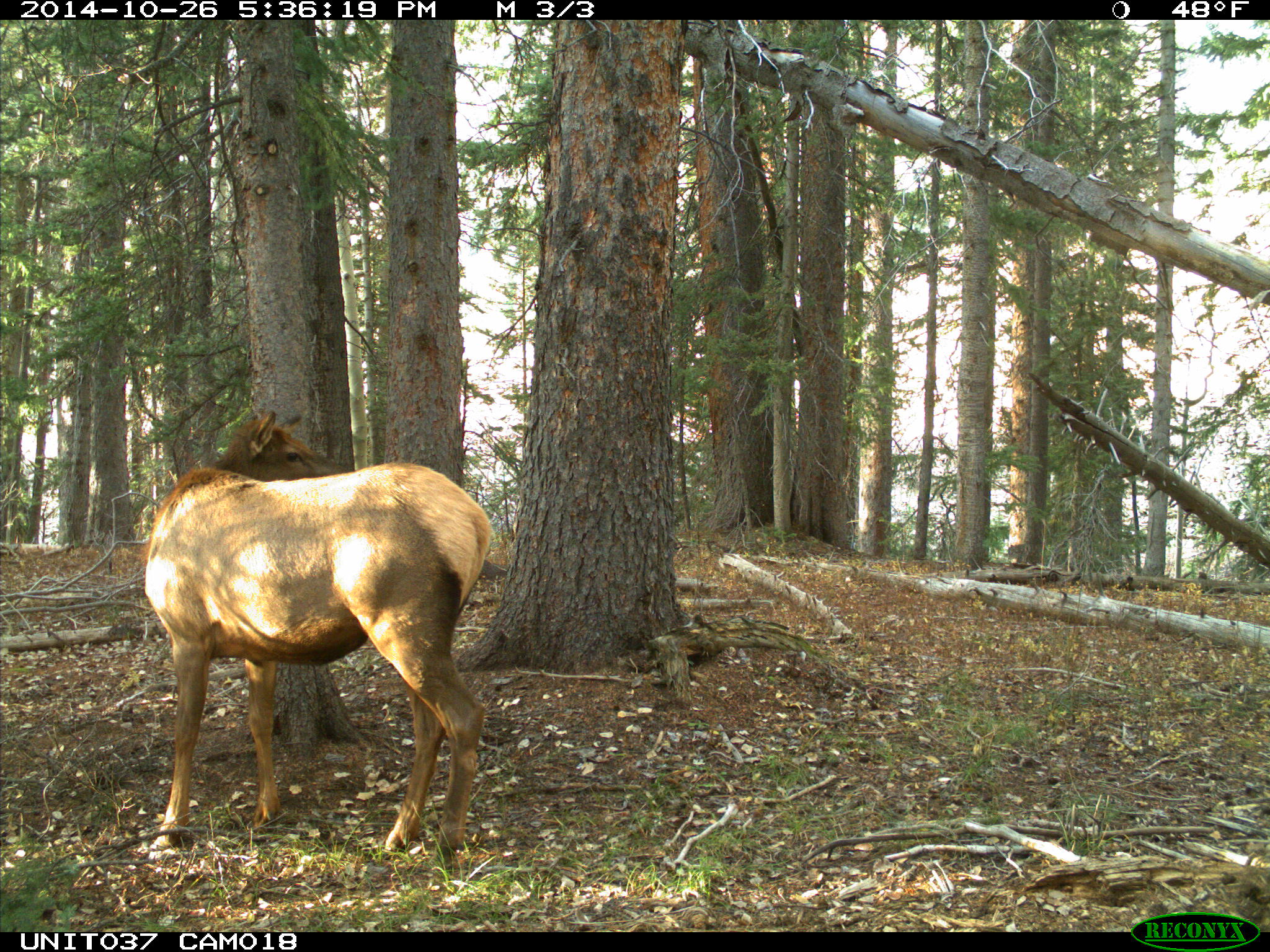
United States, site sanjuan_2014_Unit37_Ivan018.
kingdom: Animalia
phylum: Chordata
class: Mammalia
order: Artiodactyla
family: Cervidae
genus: Cervus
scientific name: Cervus elaphus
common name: red deer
Cervus elaphus (red deer).